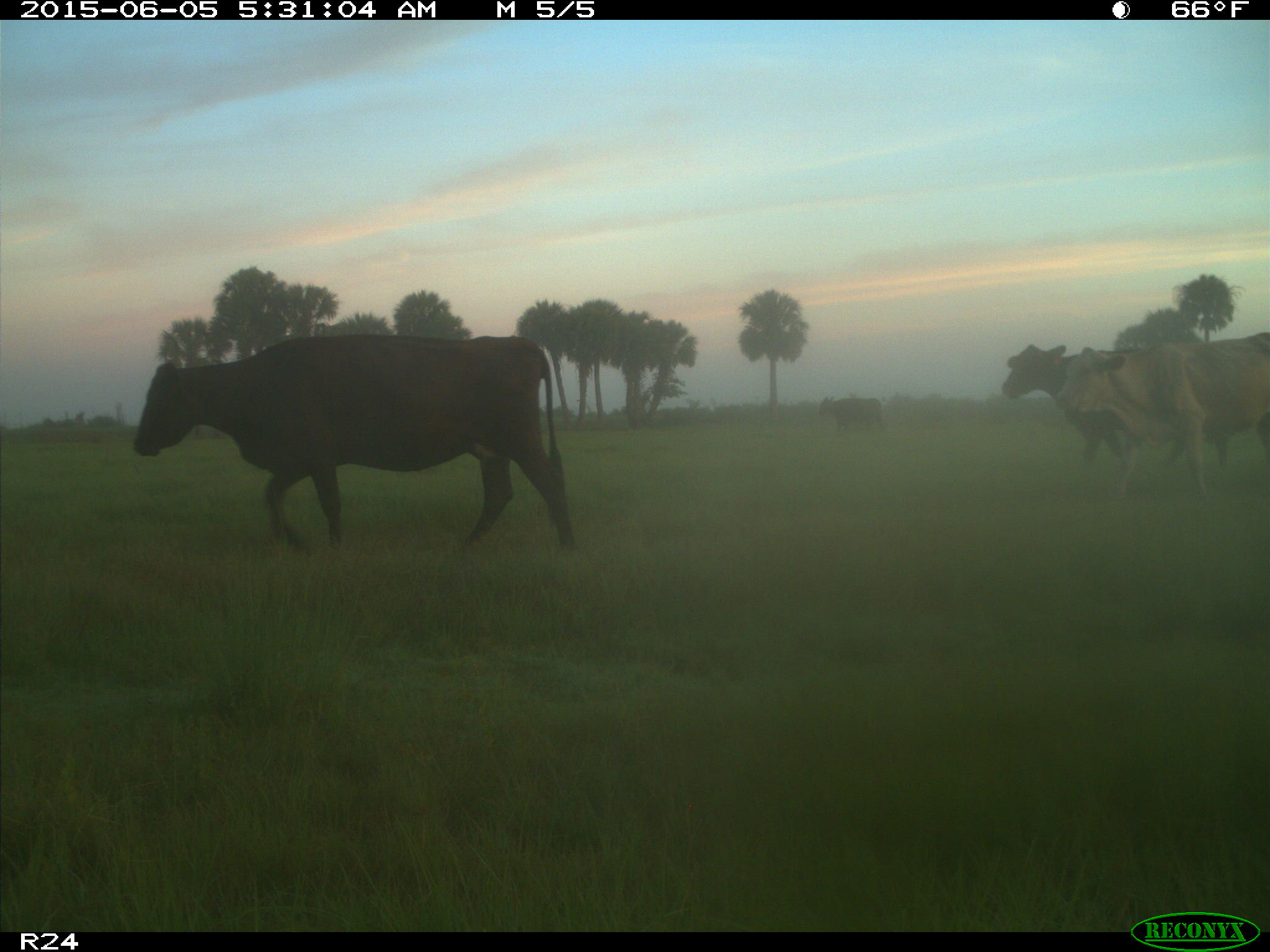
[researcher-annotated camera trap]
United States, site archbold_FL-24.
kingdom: Animalia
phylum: Chordata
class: Mammalia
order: Artiodactyla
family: Bovidae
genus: Bos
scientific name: Bos taurus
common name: domestic cow